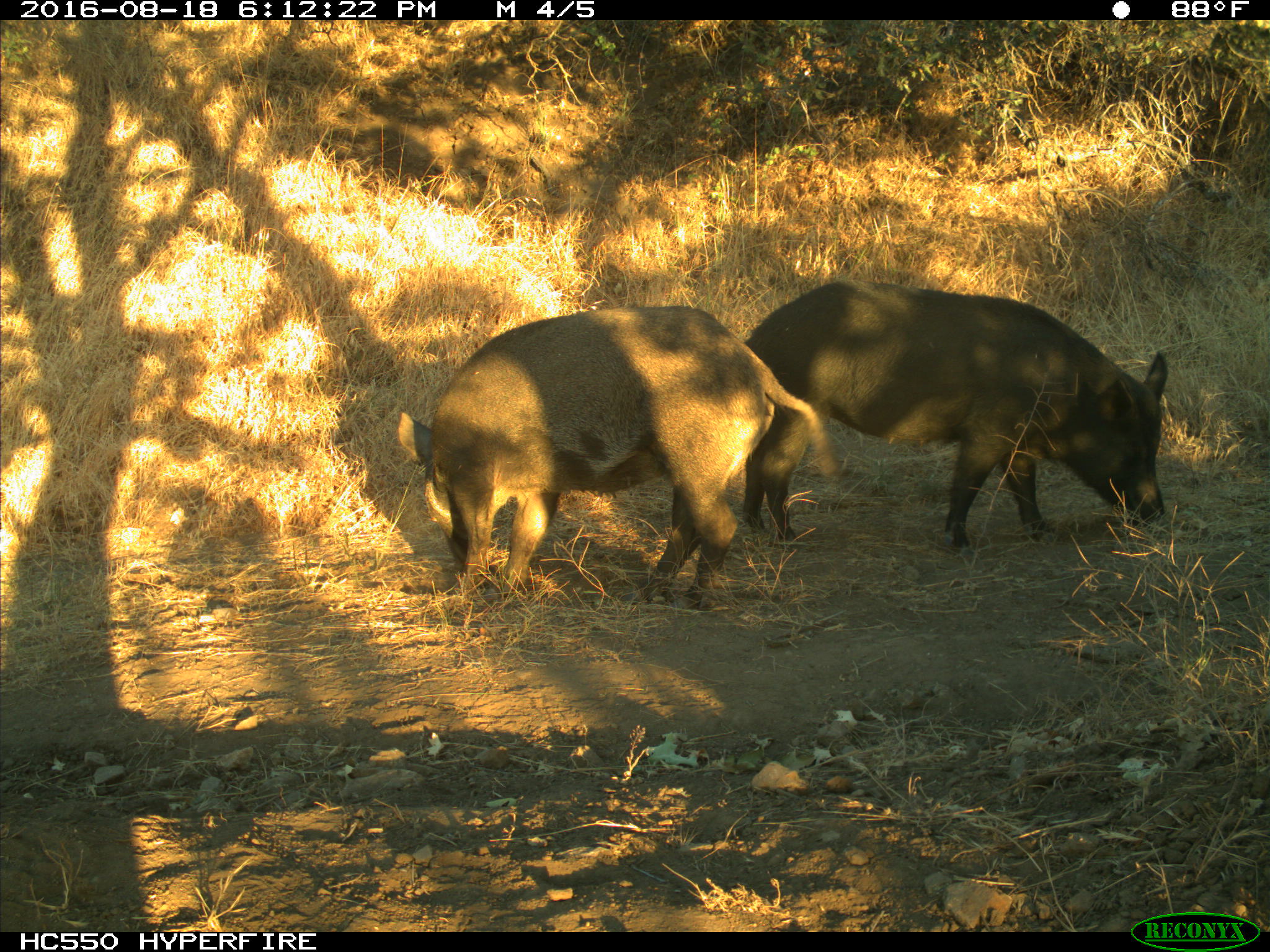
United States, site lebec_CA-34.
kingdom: Animalia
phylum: Chordata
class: Mammalia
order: Artiodactyla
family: Suidae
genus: Sus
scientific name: Sus scrofa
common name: wild boar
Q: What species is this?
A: Sus scrofa (wild boar).